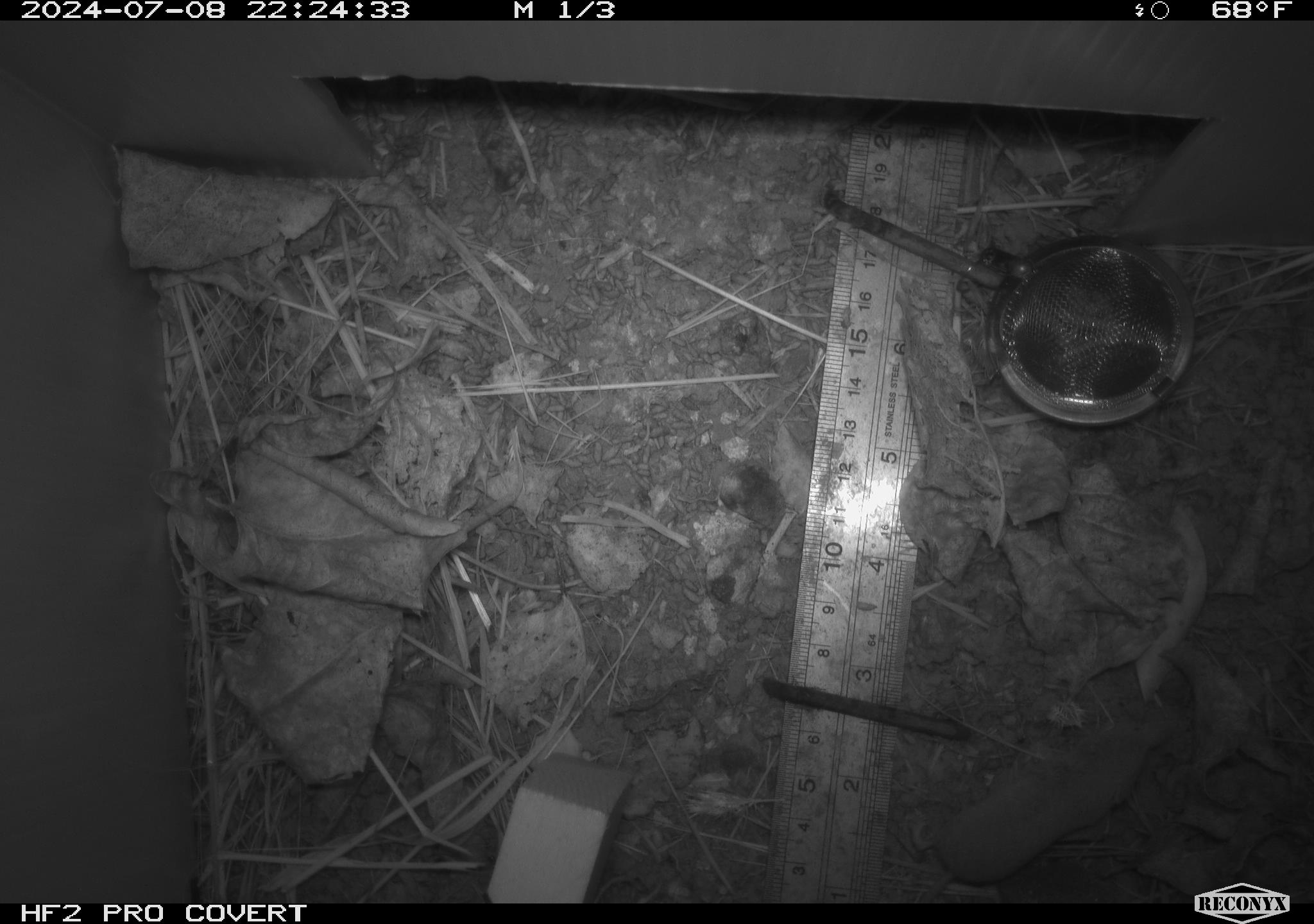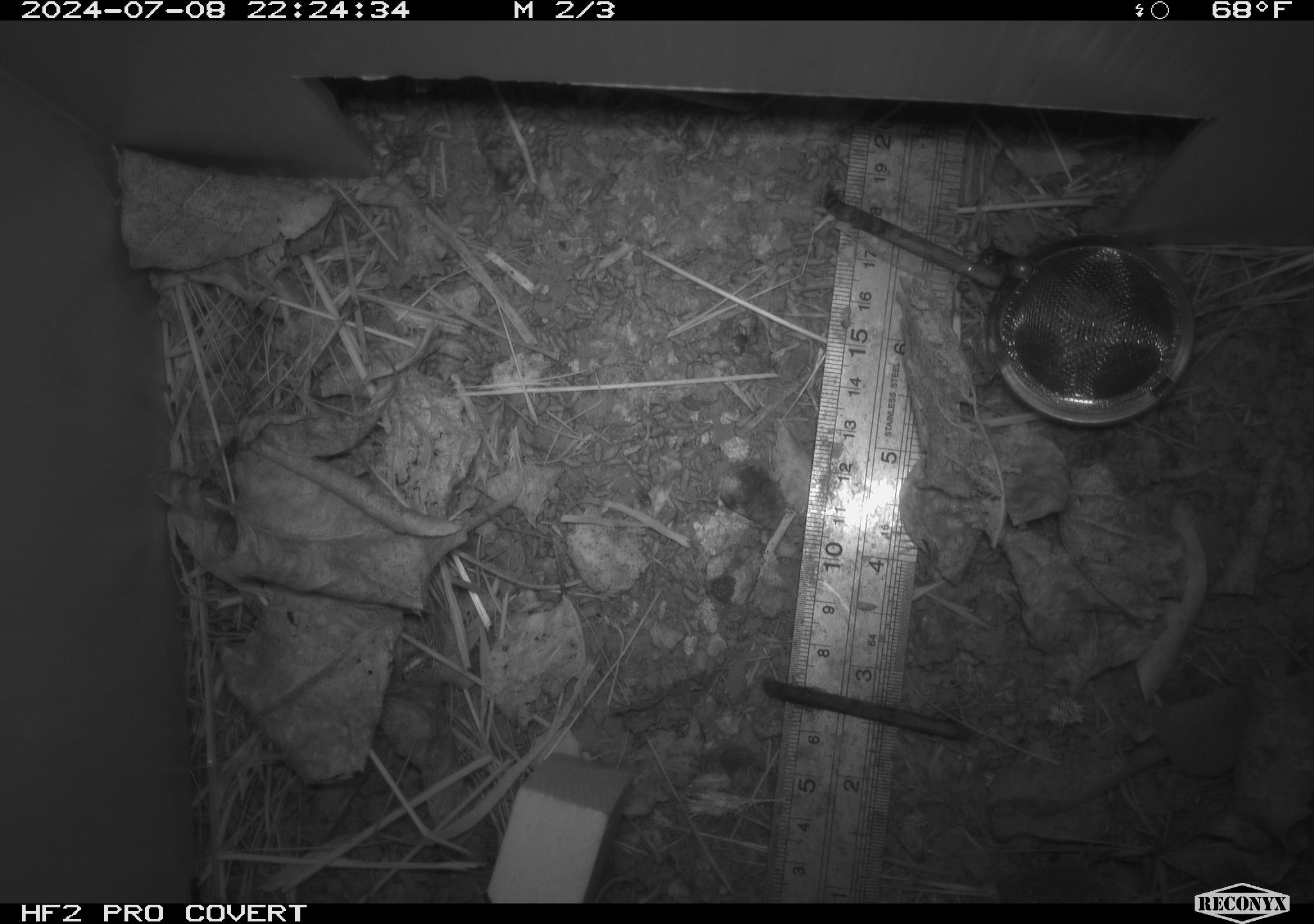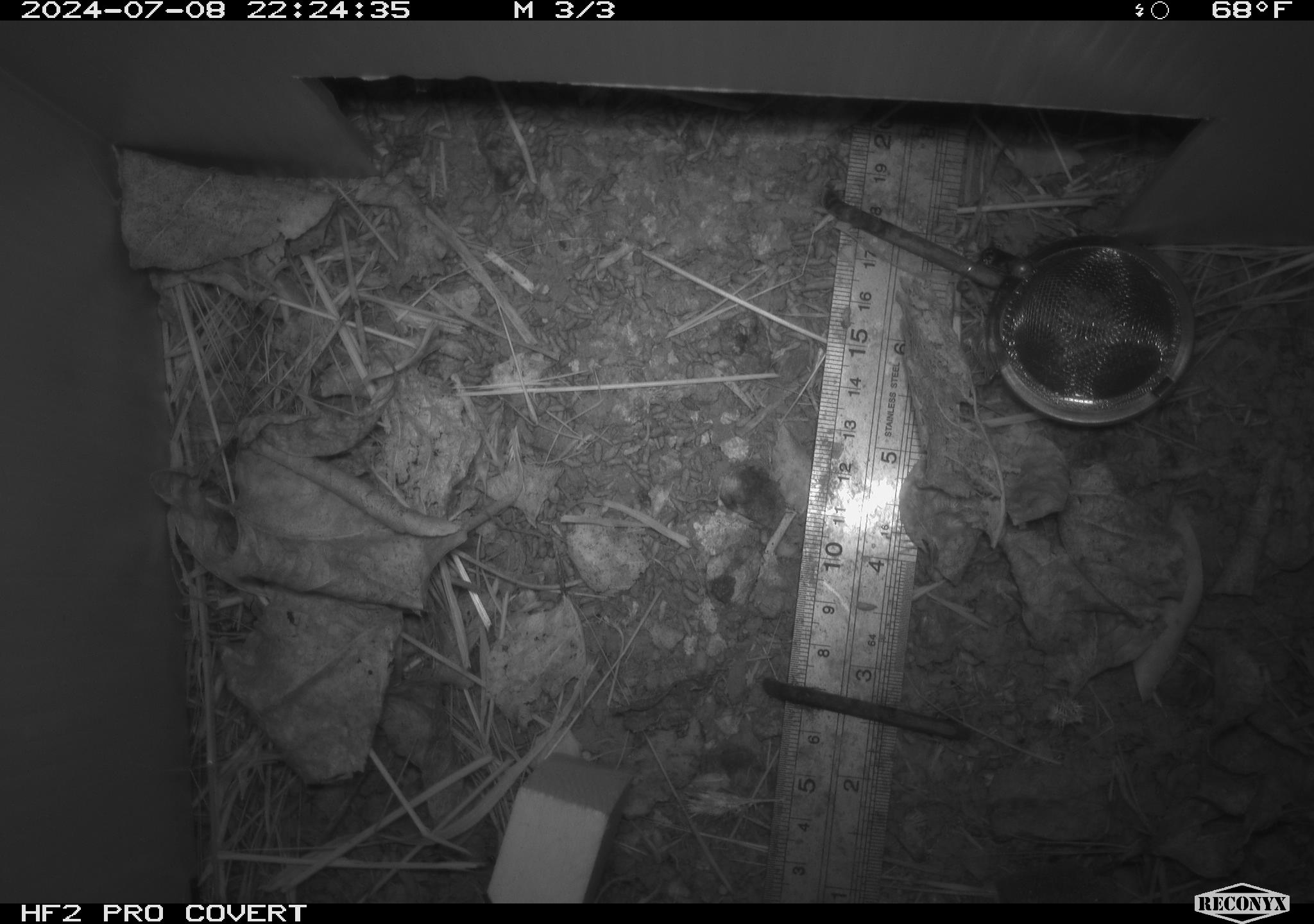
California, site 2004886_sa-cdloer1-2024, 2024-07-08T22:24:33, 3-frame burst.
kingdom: Animalia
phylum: Chordata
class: Mammalia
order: Eulipotyphla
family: Soricidae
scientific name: Soricidae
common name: shrews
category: soricidae family